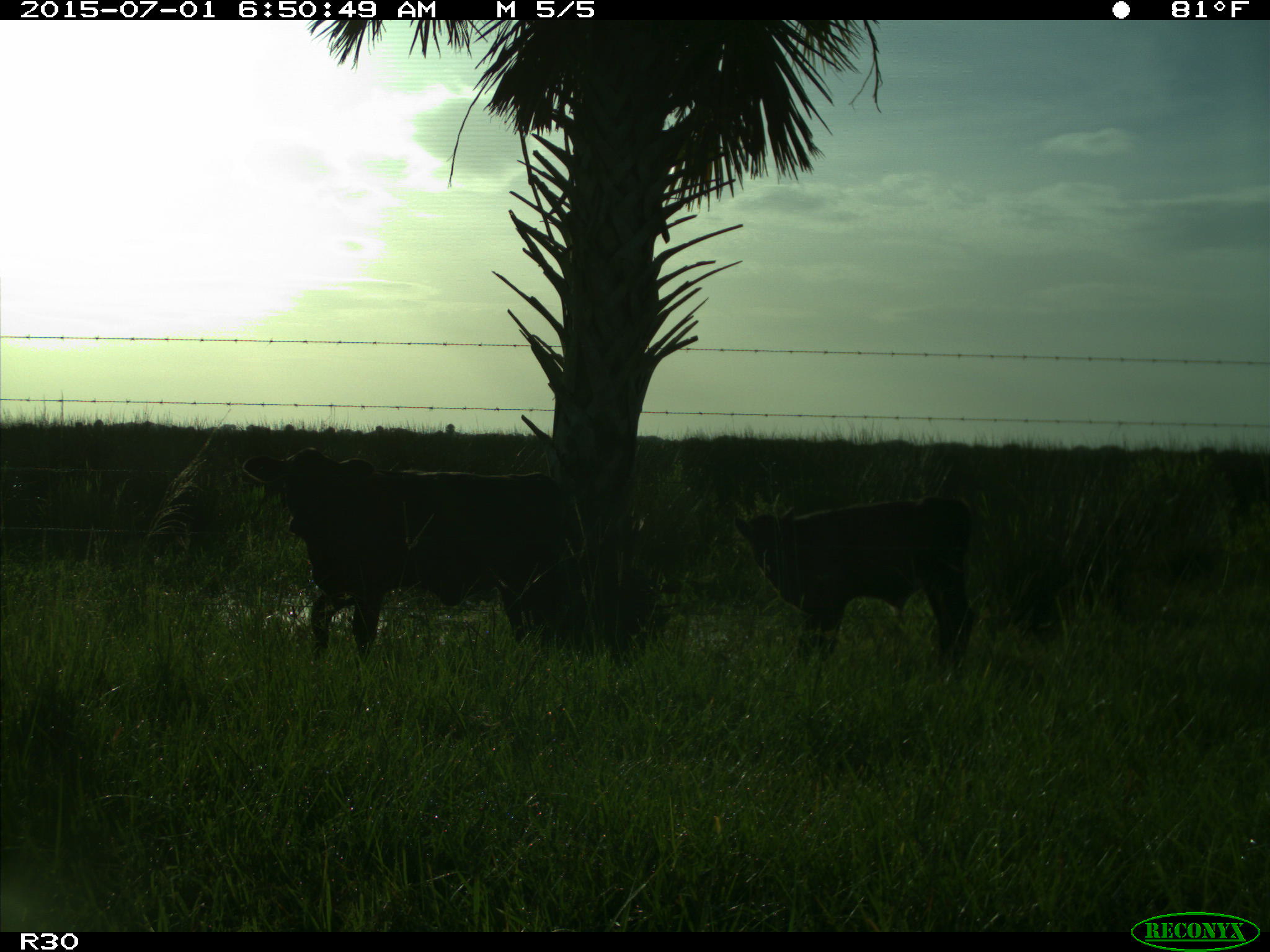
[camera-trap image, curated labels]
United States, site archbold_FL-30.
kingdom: Animalia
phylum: Chordata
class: Mammalia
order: Artiodactyla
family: Bovidae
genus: Bos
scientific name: Bos taurus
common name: domestic cow